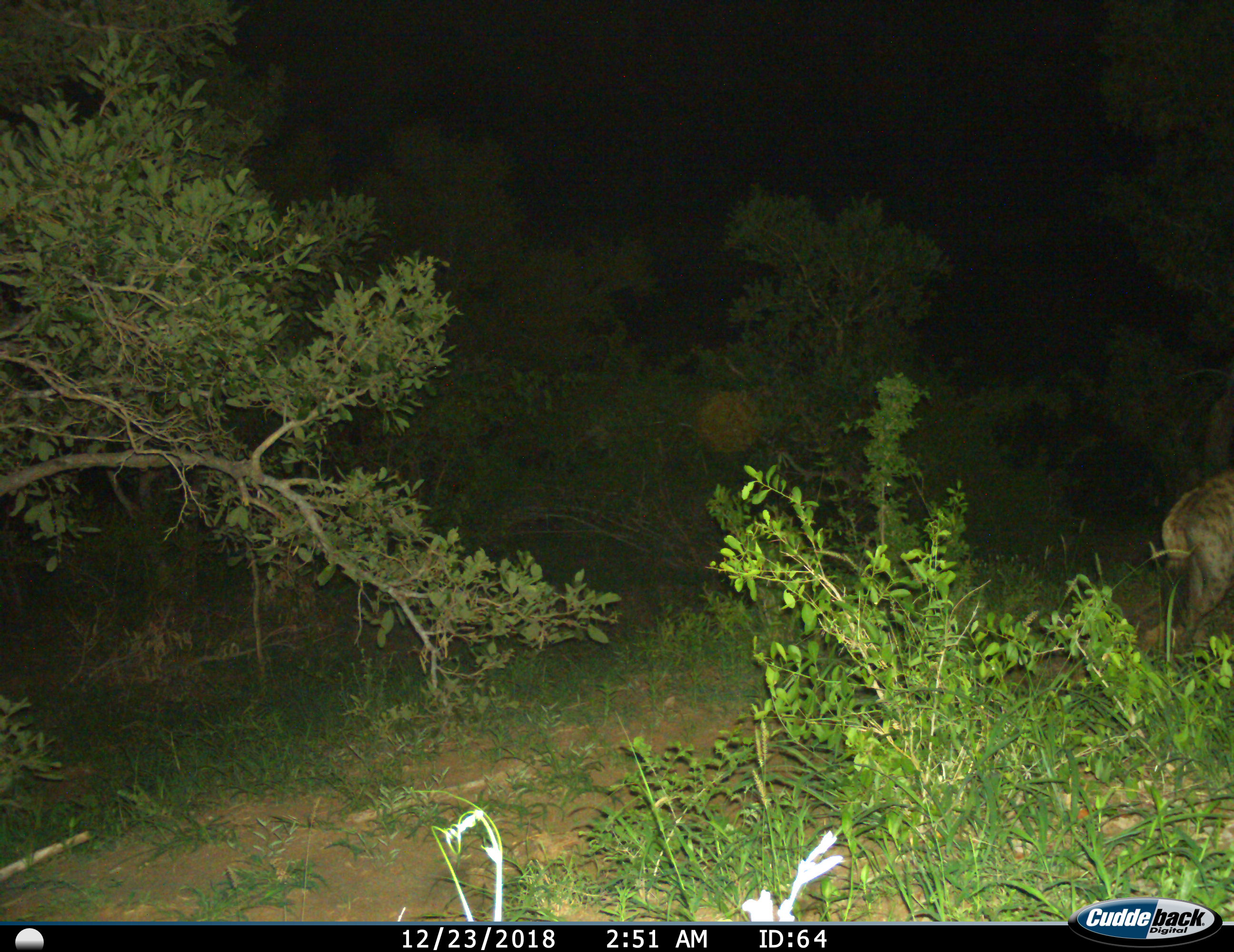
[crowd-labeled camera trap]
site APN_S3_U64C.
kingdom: Animalia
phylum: Chordata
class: Mammalia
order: Carnivora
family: Hyaenidae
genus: Crocuta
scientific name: Crocuta crocuta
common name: spotted hyena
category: hyenaspotted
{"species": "hyenaspotted (spotted hyena) (Crocuta crocuta)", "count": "1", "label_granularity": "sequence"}